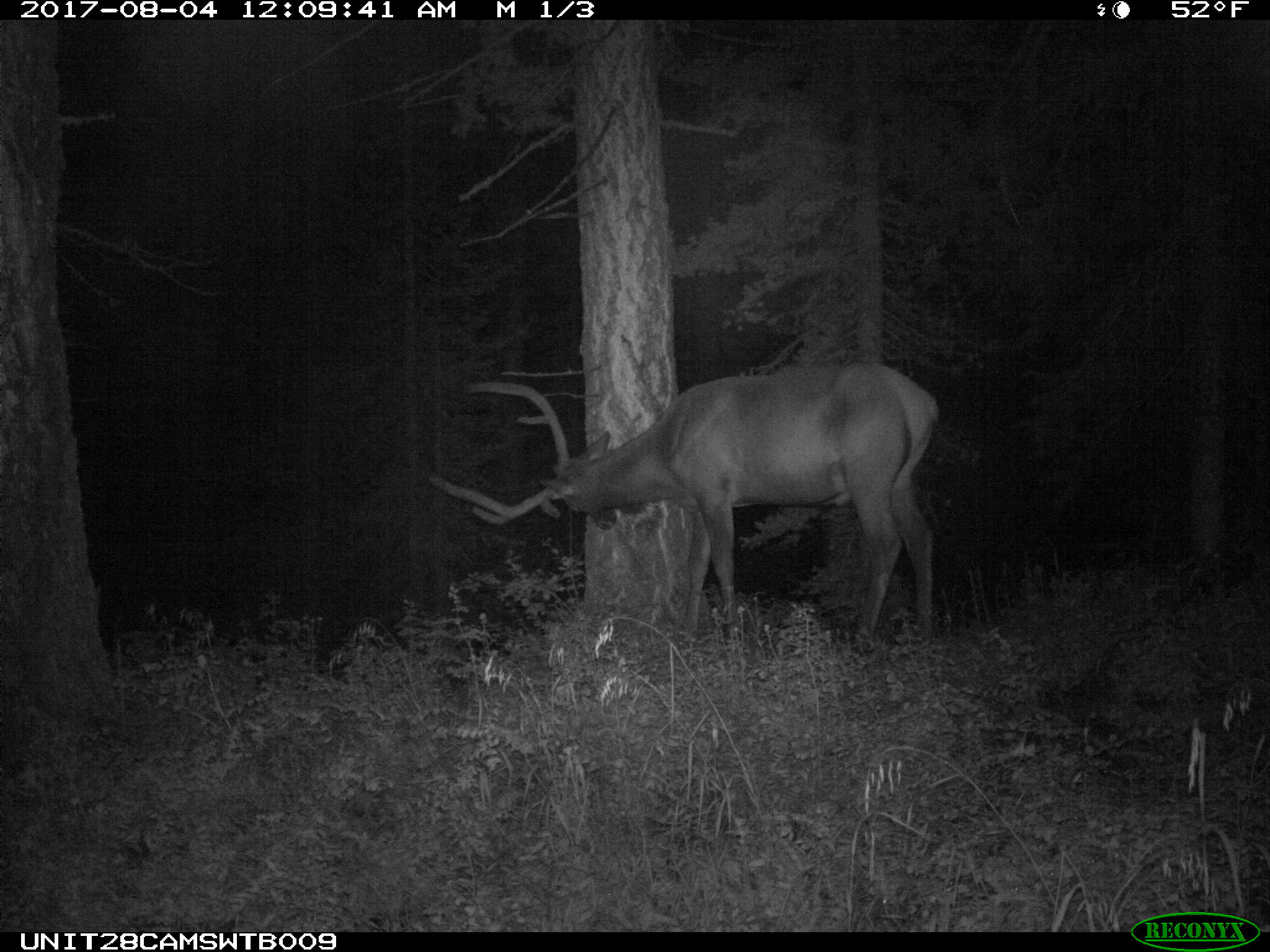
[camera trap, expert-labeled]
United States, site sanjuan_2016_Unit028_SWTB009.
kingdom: Animalia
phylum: Chordata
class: Mammalia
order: Artiodactyla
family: Cervidae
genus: Cervus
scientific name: Cervus elaphus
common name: red deer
Cervus elaphus (red deer).